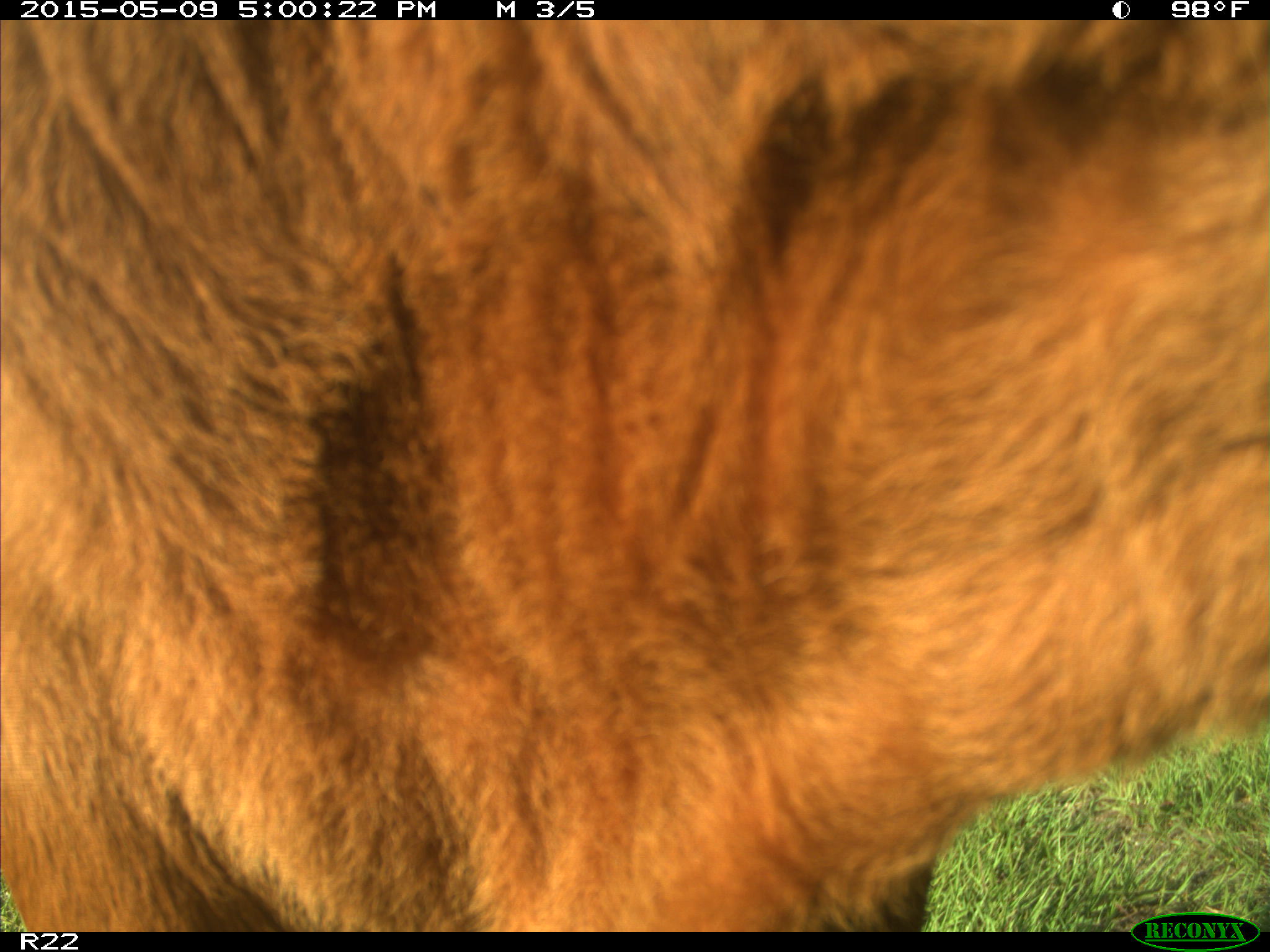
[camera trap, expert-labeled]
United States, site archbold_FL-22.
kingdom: Animalia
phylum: Chordata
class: Mammalia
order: Artiodactyla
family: Bovidae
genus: Bos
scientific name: Bos taurus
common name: domestic cow